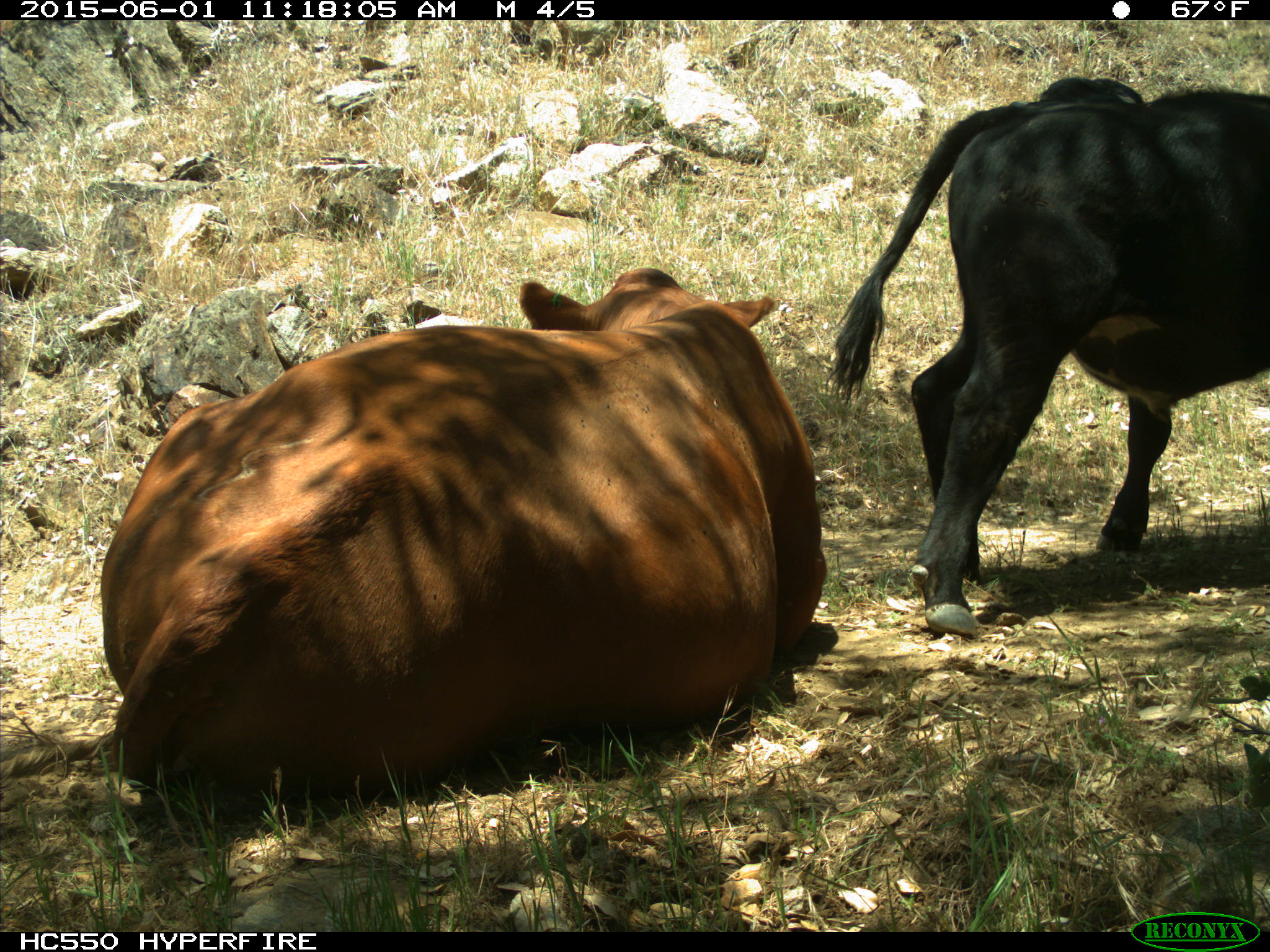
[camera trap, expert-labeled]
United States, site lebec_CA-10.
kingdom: Animalia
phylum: Chordata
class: Mammalia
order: Artiodactyla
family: Bovidae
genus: Bos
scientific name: Bos taurus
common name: domestic cow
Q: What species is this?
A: Bos taurus (domestic cow).